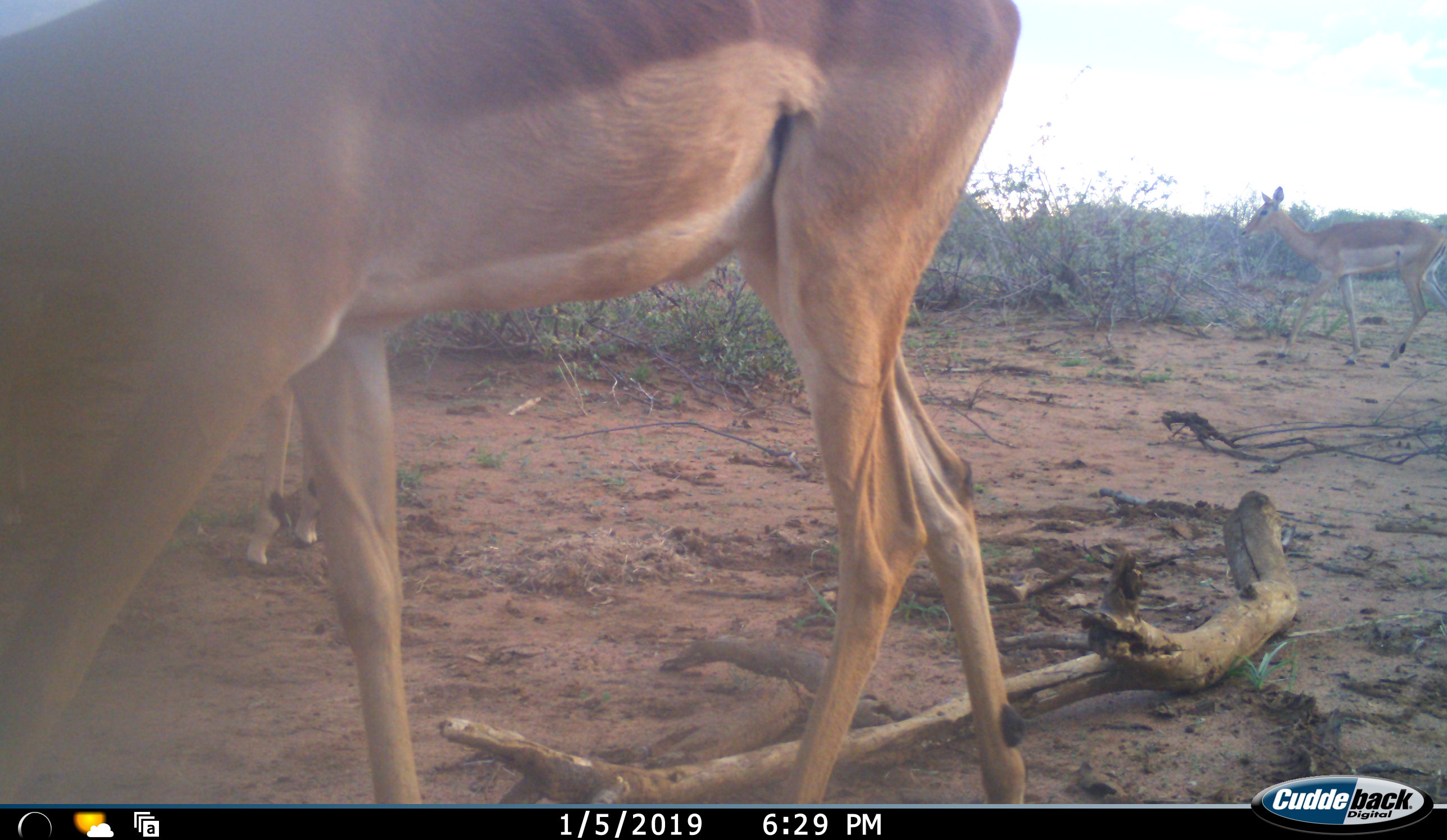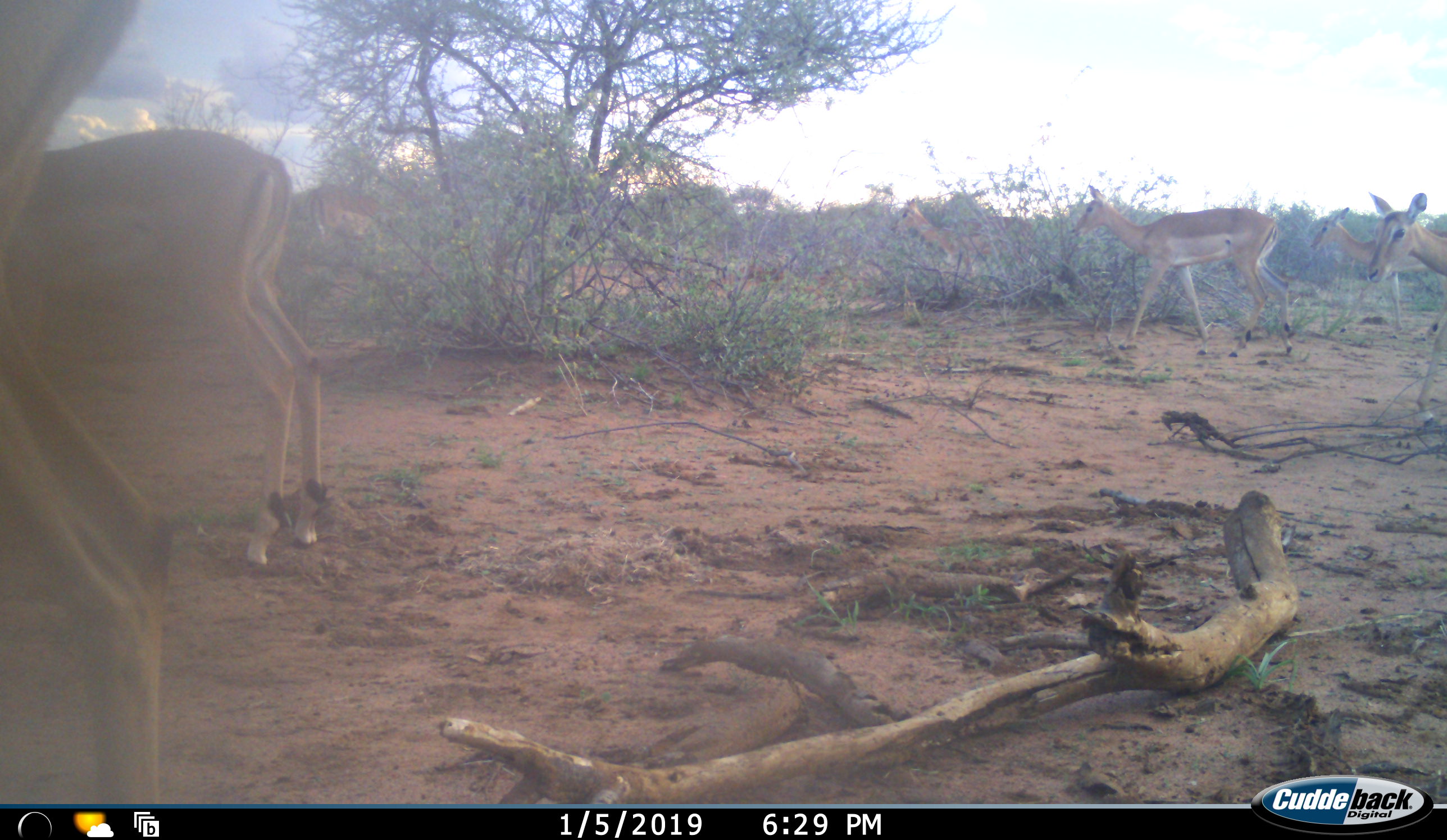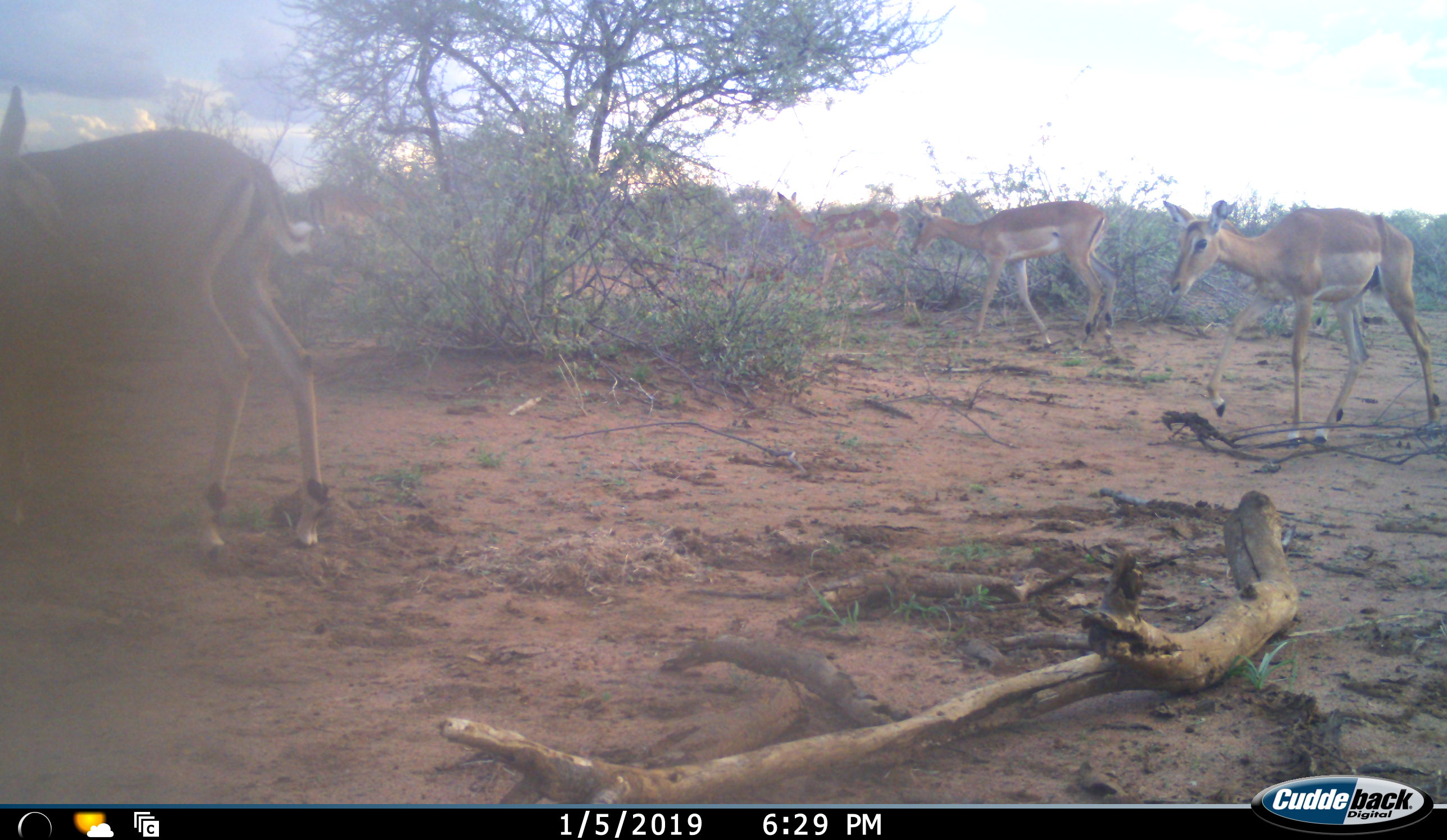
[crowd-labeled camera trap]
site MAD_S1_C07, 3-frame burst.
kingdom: Animalia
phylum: Chordata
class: Mammalia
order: Artiodactyla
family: Bovidae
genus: Aepyceros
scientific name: Aepyceros melampus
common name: impala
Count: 6.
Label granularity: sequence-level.